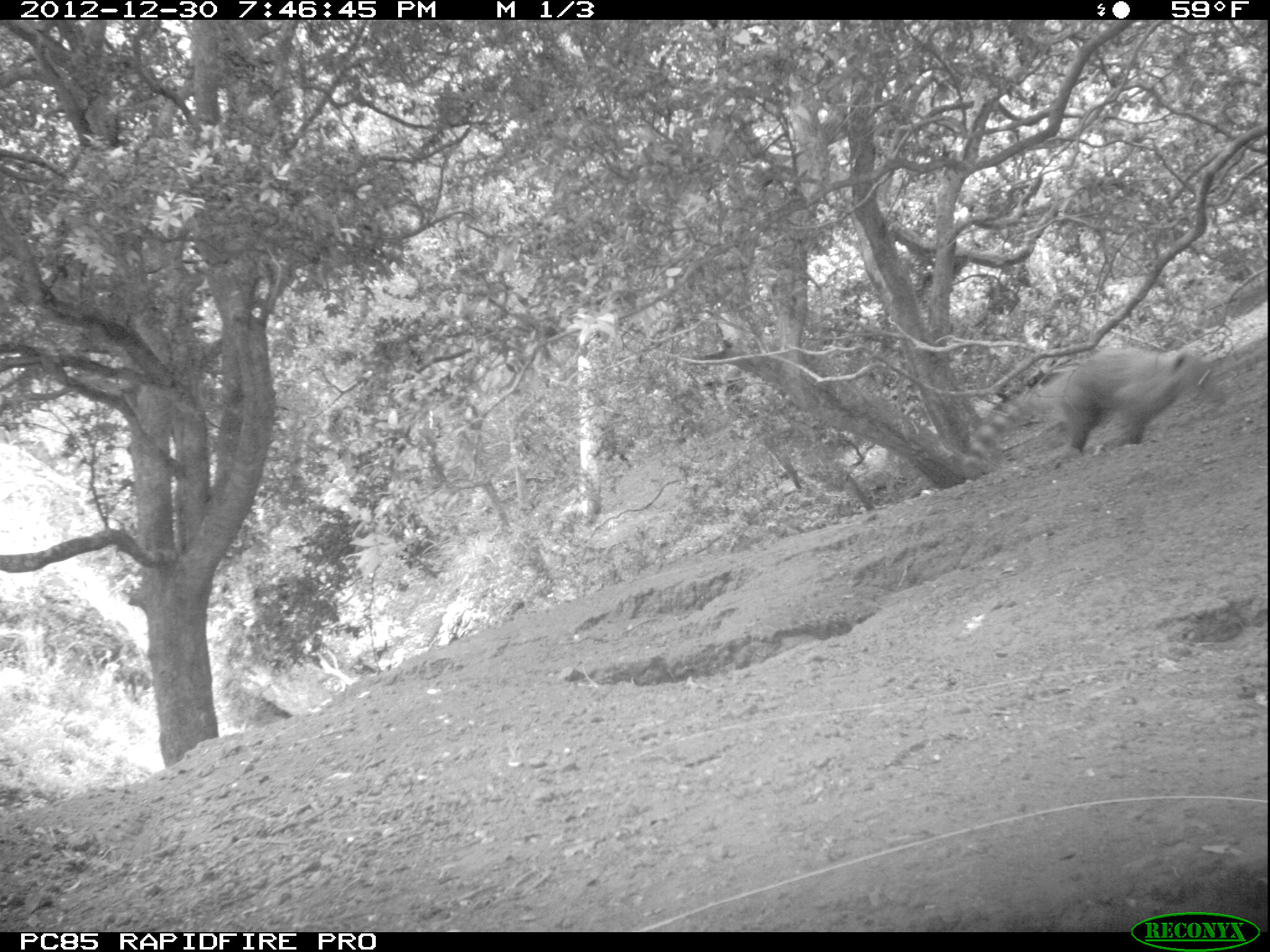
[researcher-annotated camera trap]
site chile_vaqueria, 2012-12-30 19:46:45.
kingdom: Animalia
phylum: Chordata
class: Mammalia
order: Carnivora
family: Procyonidae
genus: Nasua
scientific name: Nasua nasua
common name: coati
Coati (Nasua nasua).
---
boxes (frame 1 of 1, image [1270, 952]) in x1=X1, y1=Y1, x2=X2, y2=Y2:
coati: x1=972, y1=343, x2=1227, y2=463